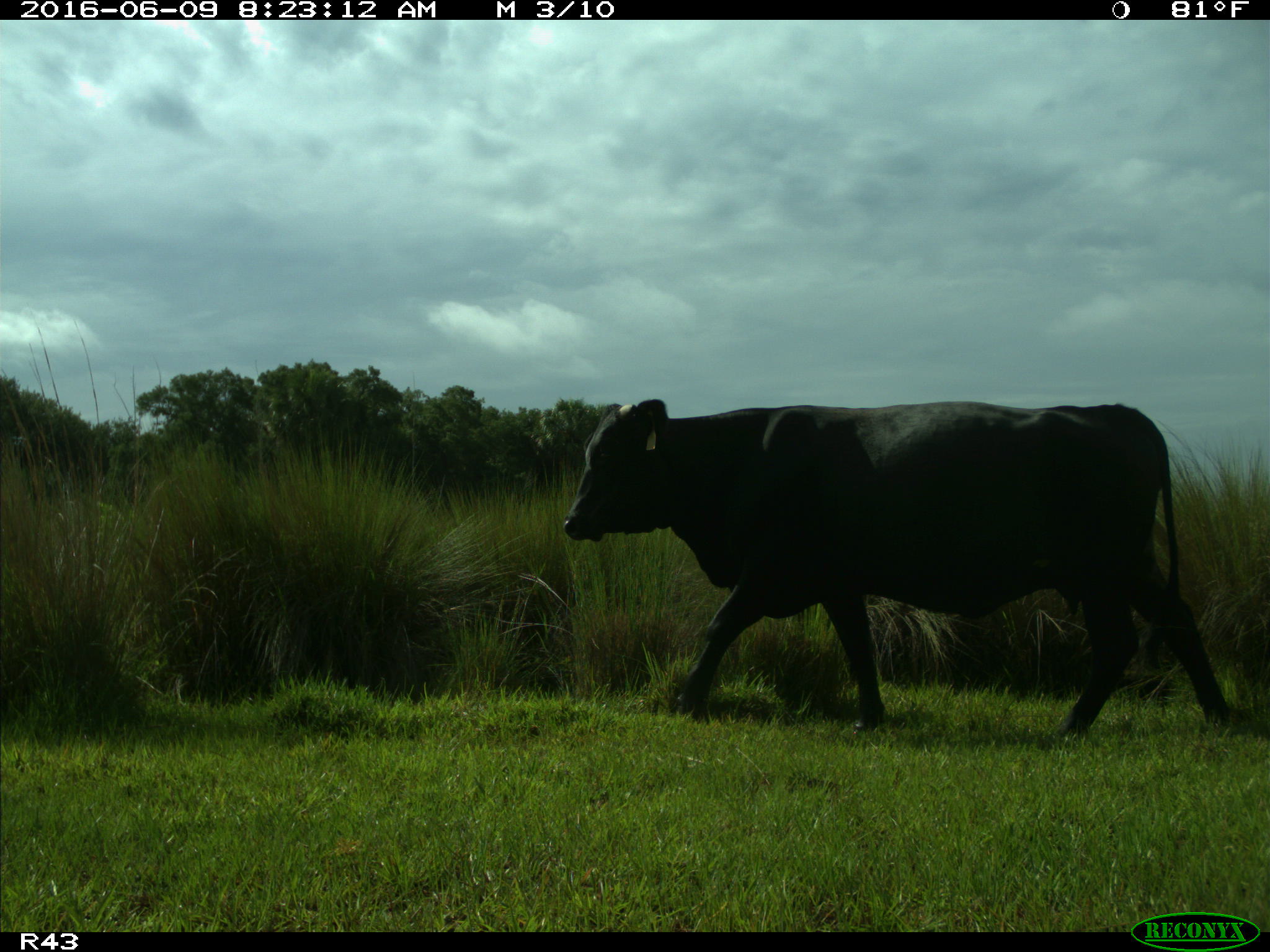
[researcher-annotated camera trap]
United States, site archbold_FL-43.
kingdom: Animalia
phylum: Chordata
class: Mammalia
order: Artiodactyla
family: Bovidae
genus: Bos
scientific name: Bos taurus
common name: domestic cow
Bos taurus (domestic cow).